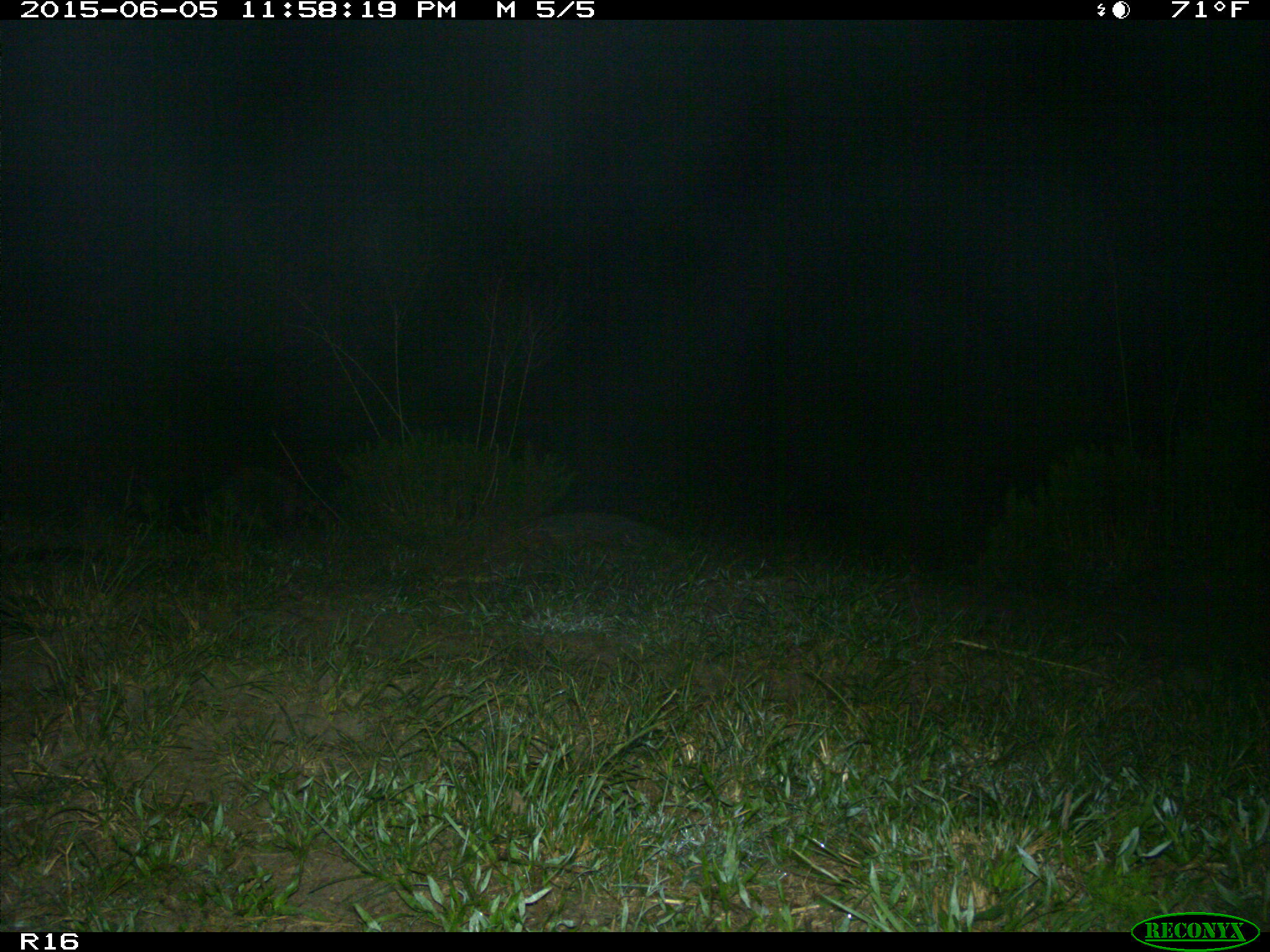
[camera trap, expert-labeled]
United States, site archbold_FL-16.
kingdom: Animalia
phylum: Chordata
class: Mammalia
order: Carnivora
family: Procyonidae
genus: Procyon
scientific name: Procyon lotor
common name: common raccoon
Procyon lotor (common raccoon).